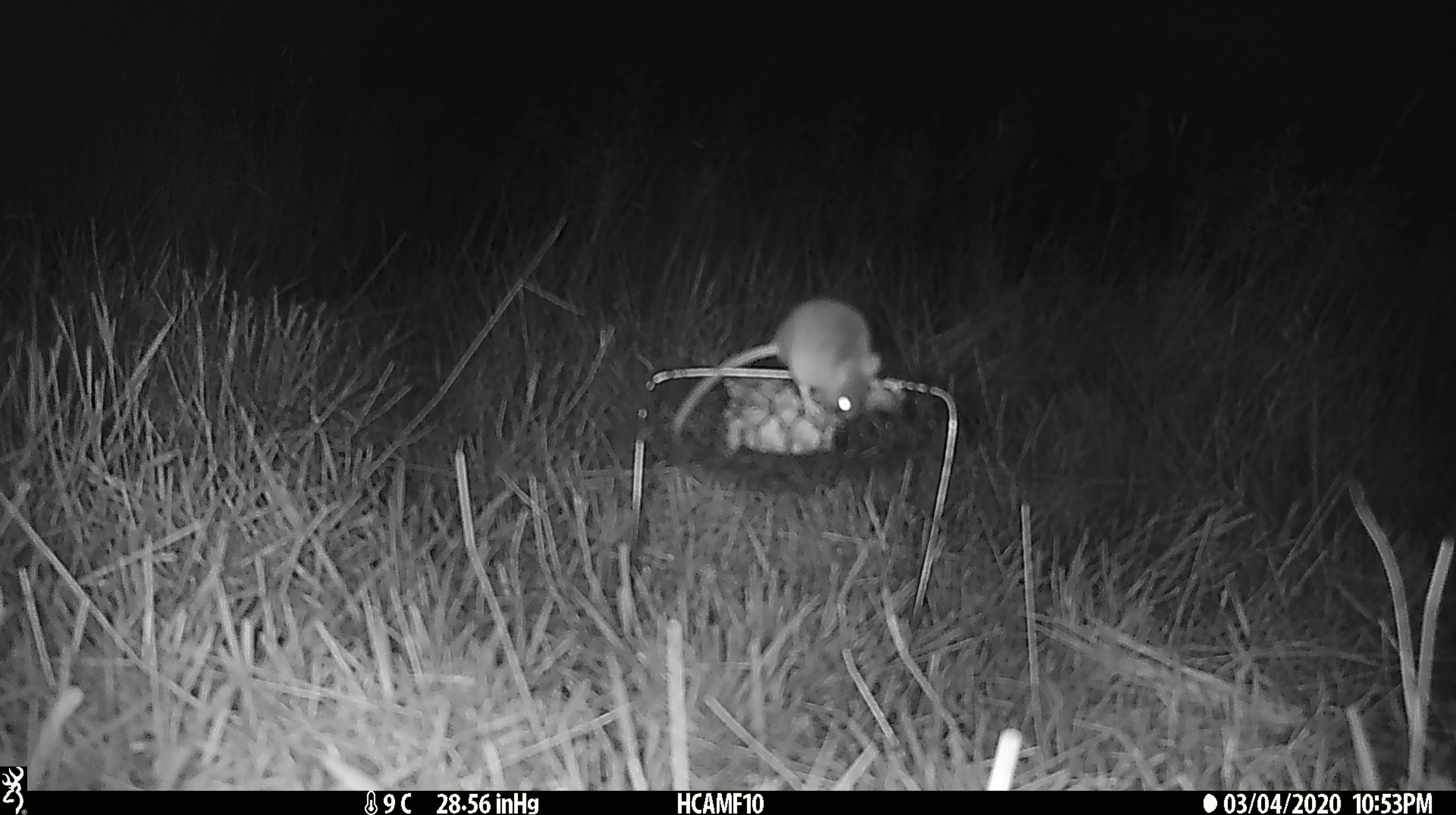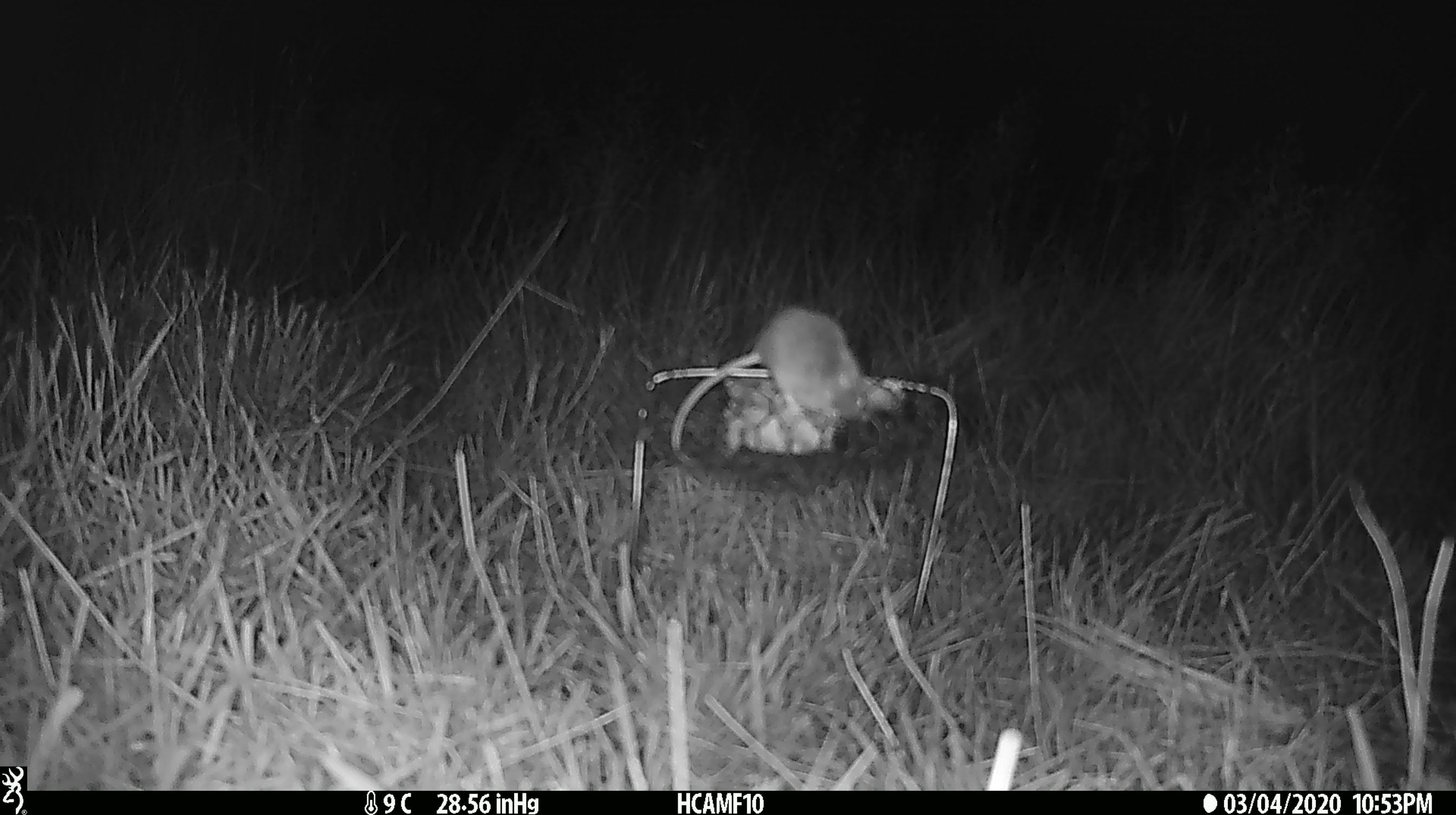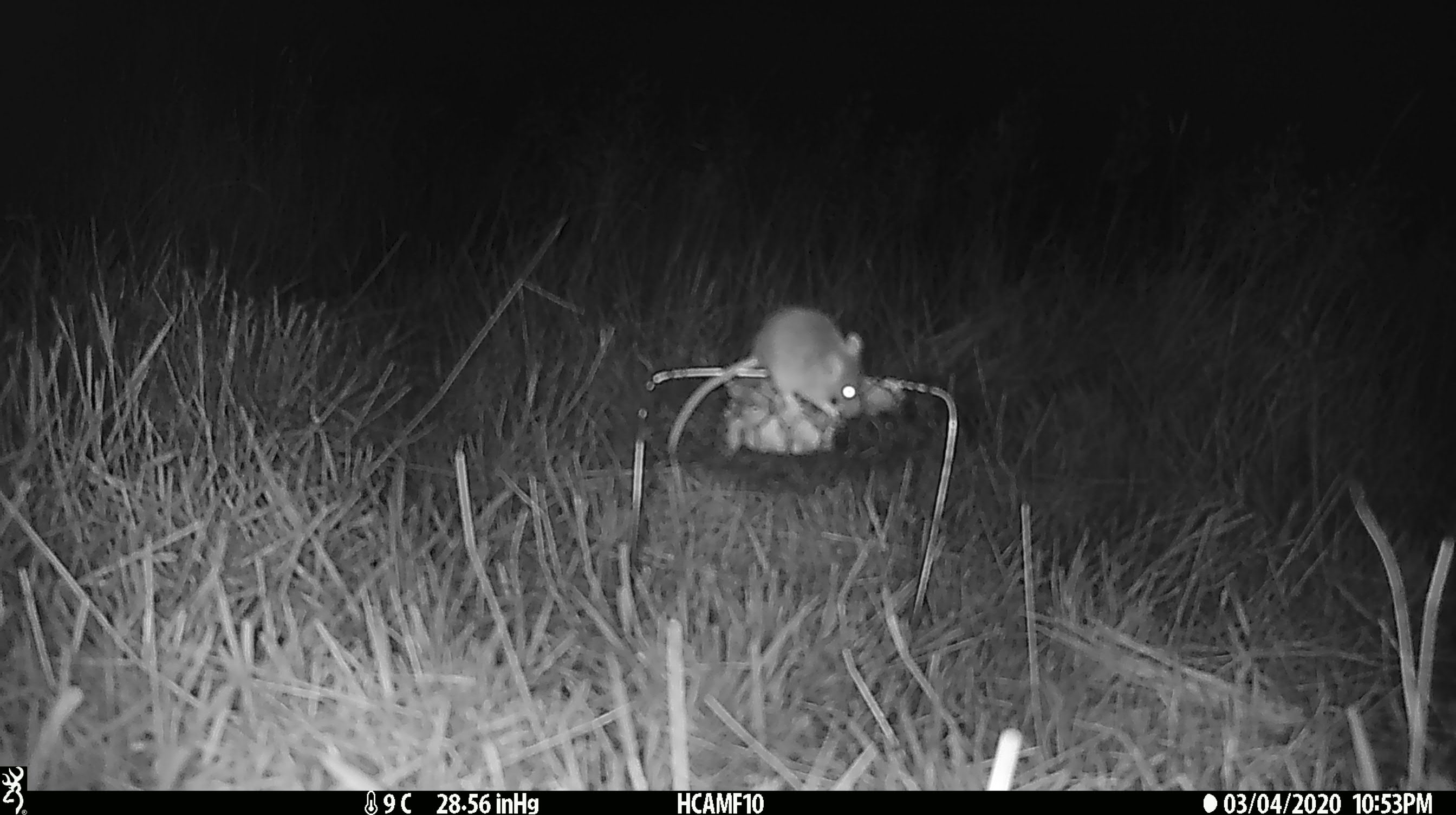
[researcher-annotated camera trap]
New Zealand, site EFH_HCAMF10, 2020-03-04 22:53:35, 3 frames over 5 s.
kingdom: Animalia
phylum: Chordata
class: Mammalia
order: Rodentia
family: Muridae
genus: Mus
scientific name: Mus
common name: mouse